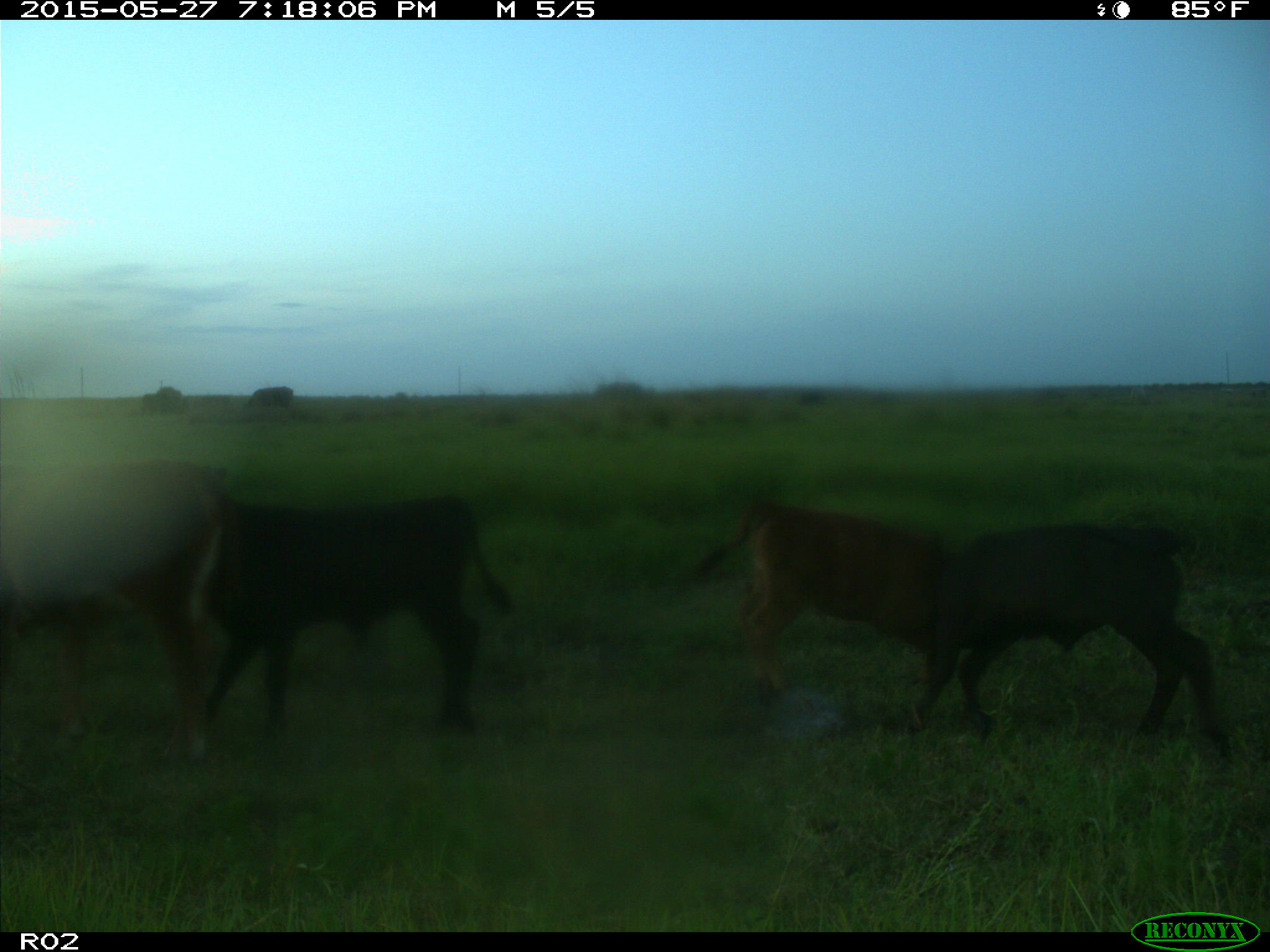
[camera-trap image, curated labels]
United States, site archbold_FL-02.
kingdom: Animalia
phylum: Chordata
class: Mammalia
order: Artiodactyla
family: Bovidae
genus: Bos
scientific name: Bos taurus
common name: domestic cow